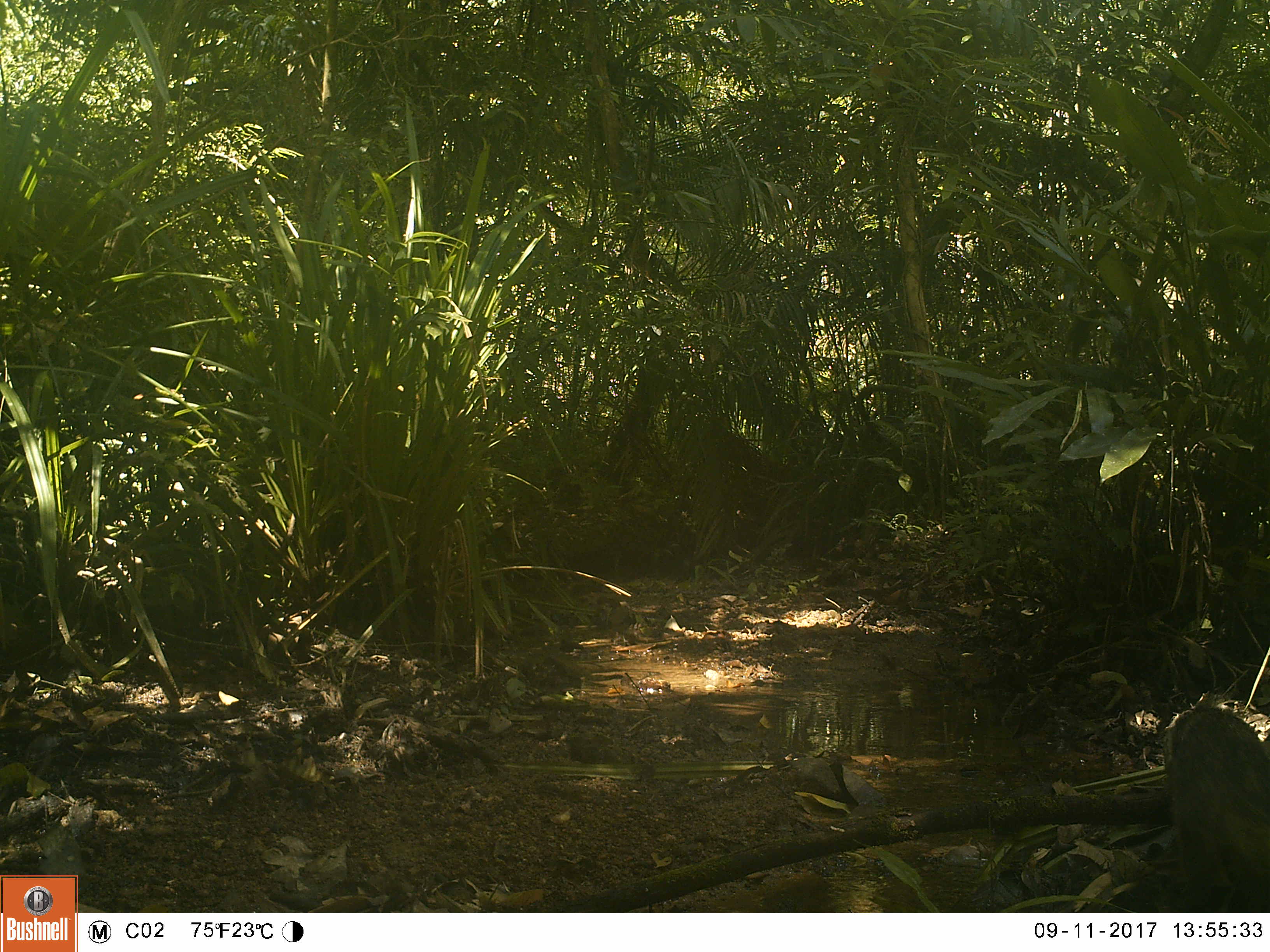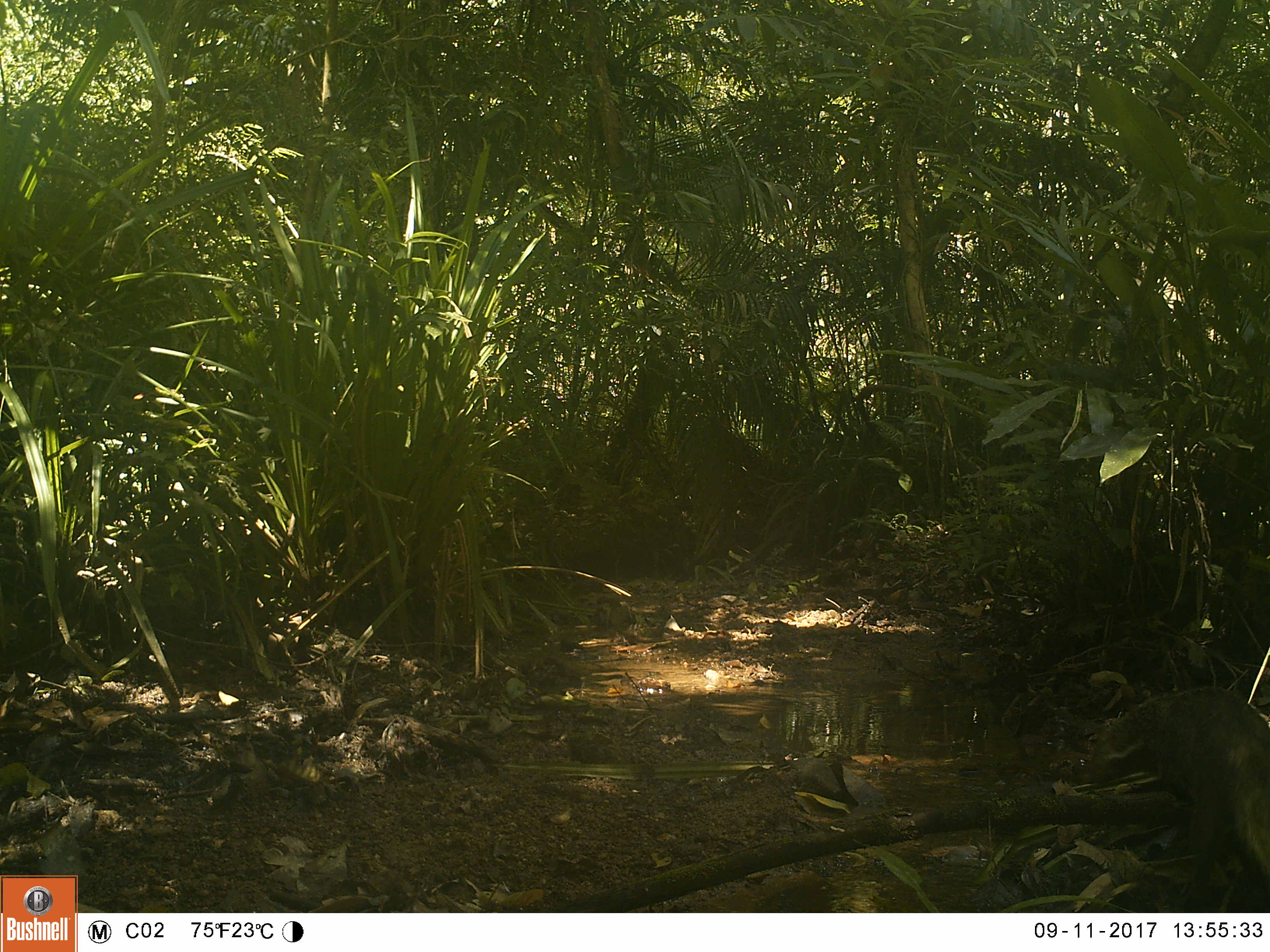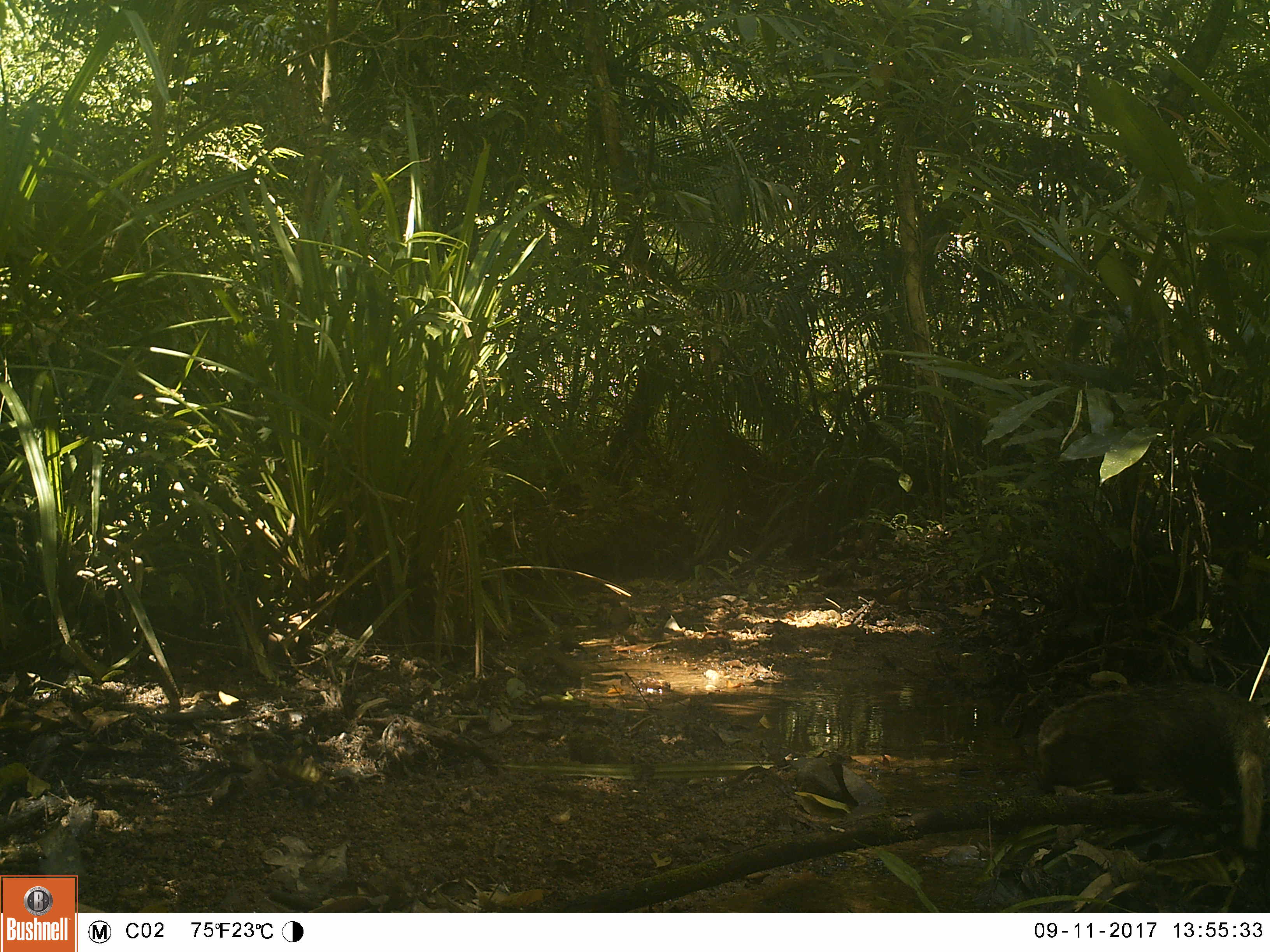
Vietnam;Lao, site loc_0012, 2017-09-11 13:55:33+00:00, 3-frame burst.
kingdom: Animalia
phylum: Chordata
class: Mammalia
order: Carnivora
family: Herpestidae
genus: Urva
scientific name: Urva urva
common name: crab-eating mongoose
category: crab eating mongoose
Crab eating mongoose (crab-eating mongoose) (Urva urva). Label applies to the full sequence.